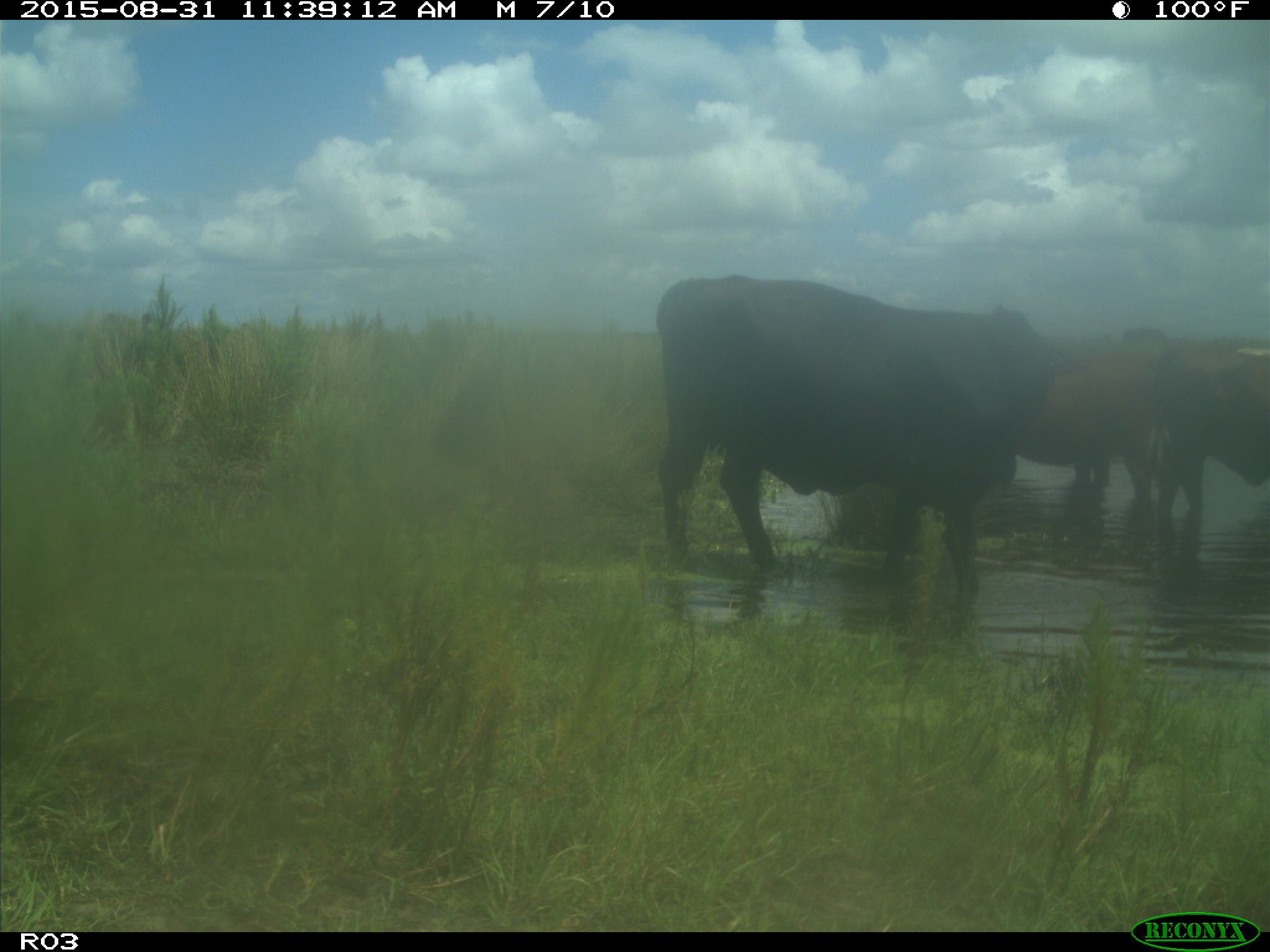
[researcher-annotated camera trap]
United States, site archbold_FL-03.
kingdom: Animalia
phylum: Chordata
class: Mammalia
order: Artiodactyla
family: Bovidae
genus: Bos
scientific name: Bos taurus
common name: domestic cow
Bos taurus (domestic cow).